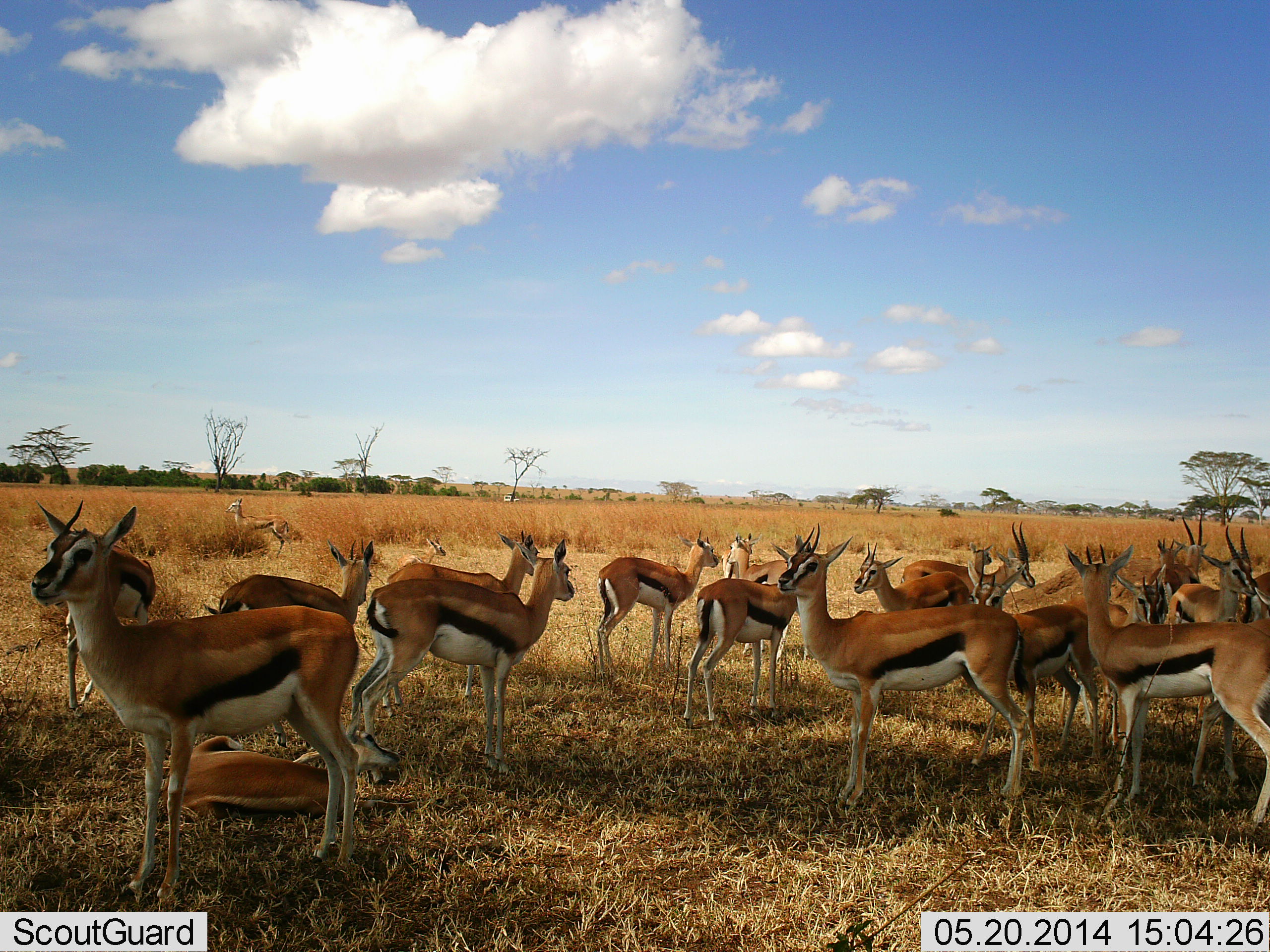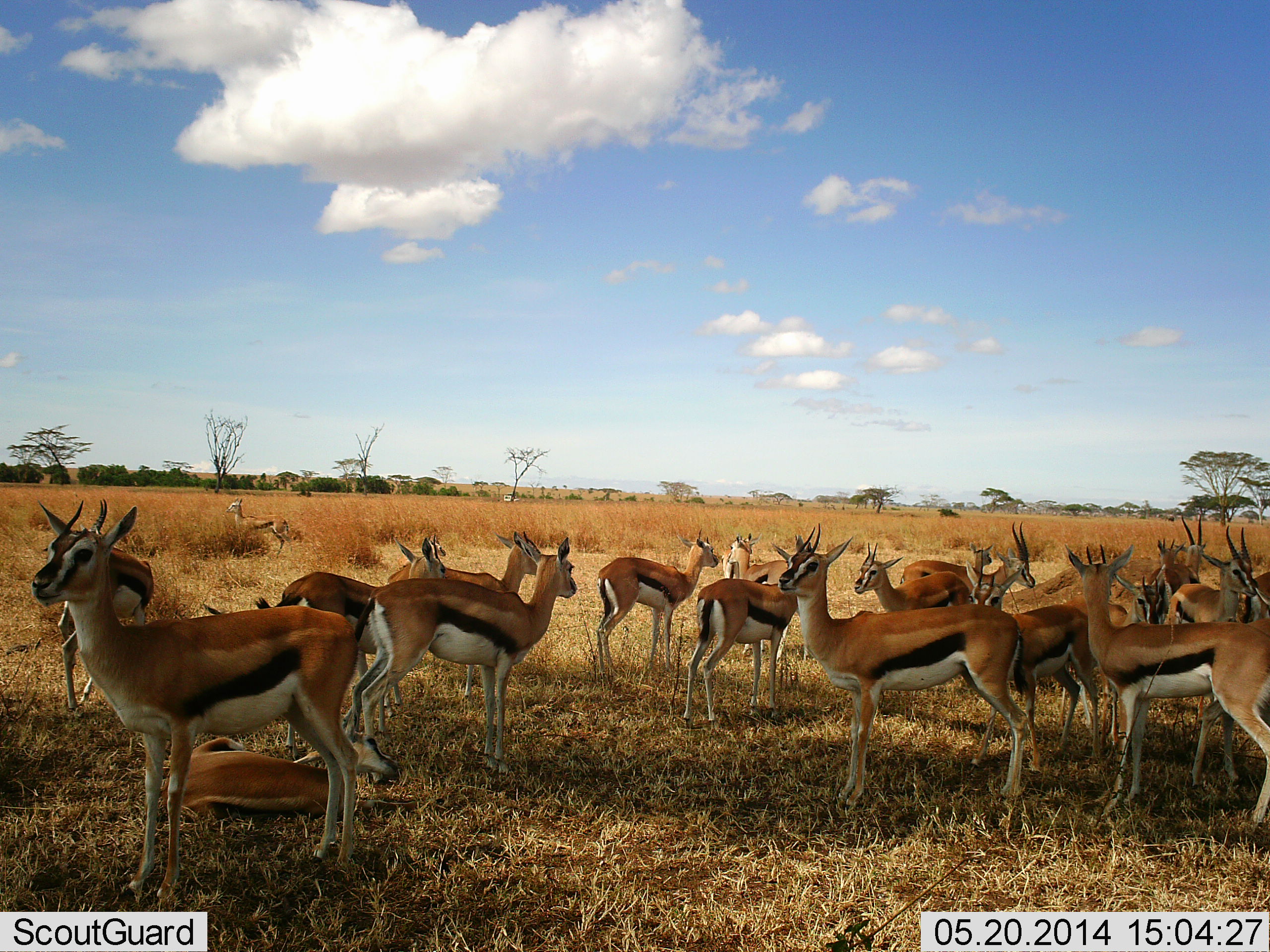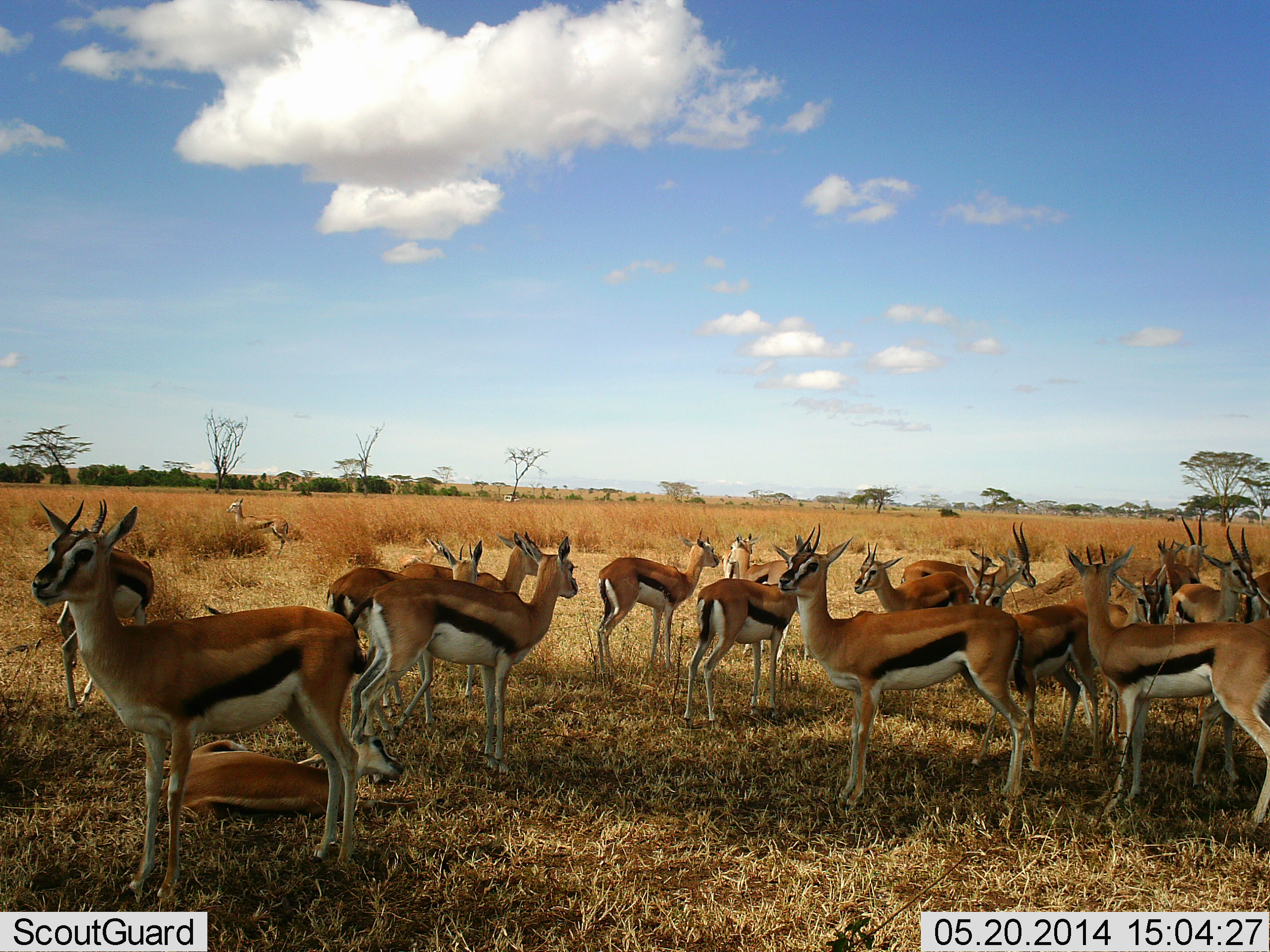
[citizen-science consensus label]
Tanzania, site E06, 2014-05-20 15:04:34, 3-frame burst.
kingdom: Animalia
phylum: Chordata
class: Mammalia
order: Artiodactyla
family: Bovidae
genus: Eudorcas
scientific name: Eudorcas thomsonii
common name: thomson's gazelle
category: gazellethomsons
Gazellethomsons (thomson's gazelle) (Eudorcas thomsonii), count 11-50. Behavior (volunteer vote fractions): standing 90%, resting 60%, moving 30%, interacting 20%. Young present (vote fraction): 10%. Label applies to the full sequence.